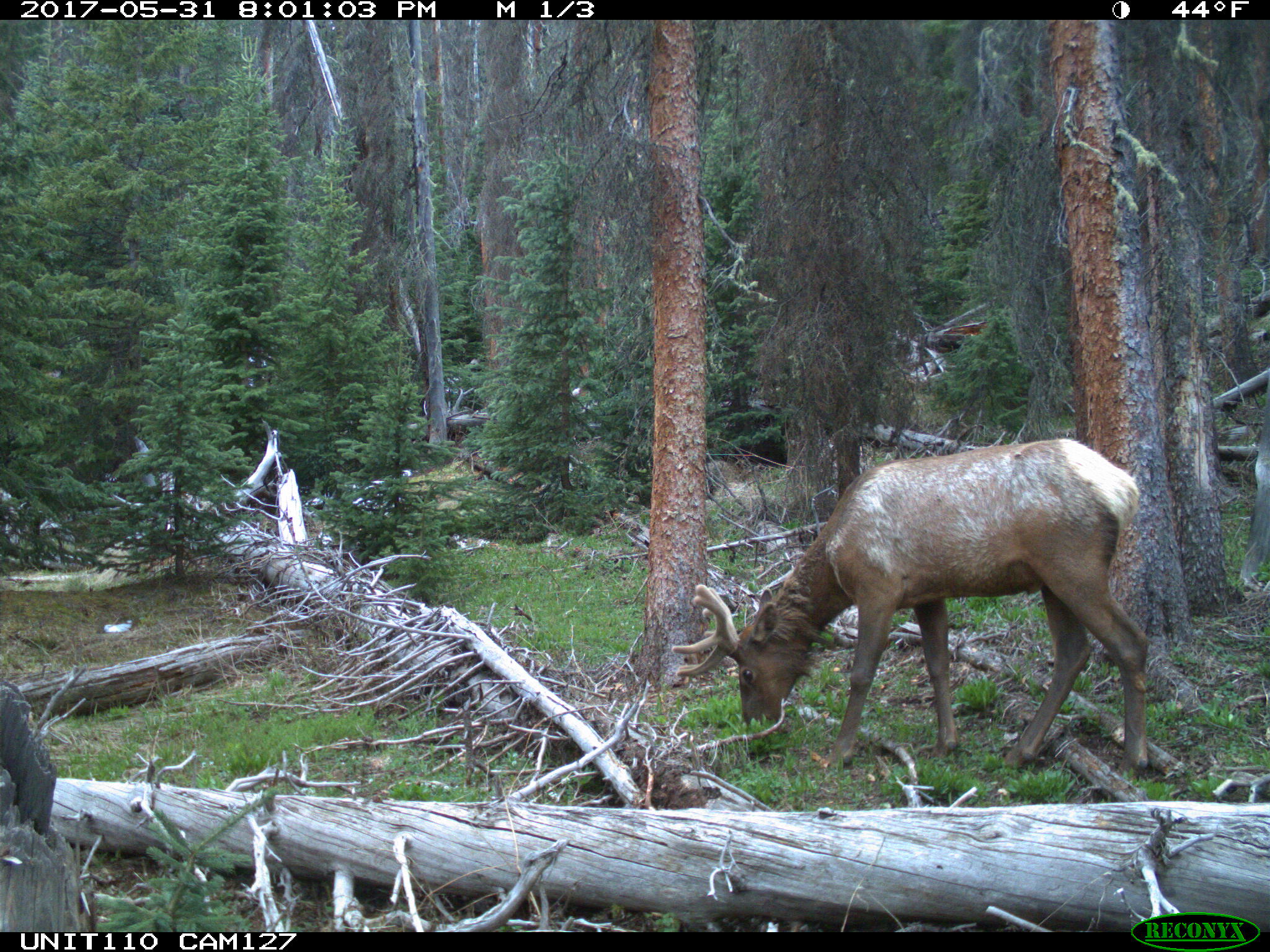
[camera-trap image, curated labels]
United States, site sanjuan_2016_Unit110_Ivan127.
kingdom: Animalia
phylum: Chordata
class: Mammalia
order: Artiodactyla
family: Cervidae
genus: Cervus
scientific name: Cervus elaphus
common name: red deer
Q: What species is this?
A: Cervus elaphus (red deer).